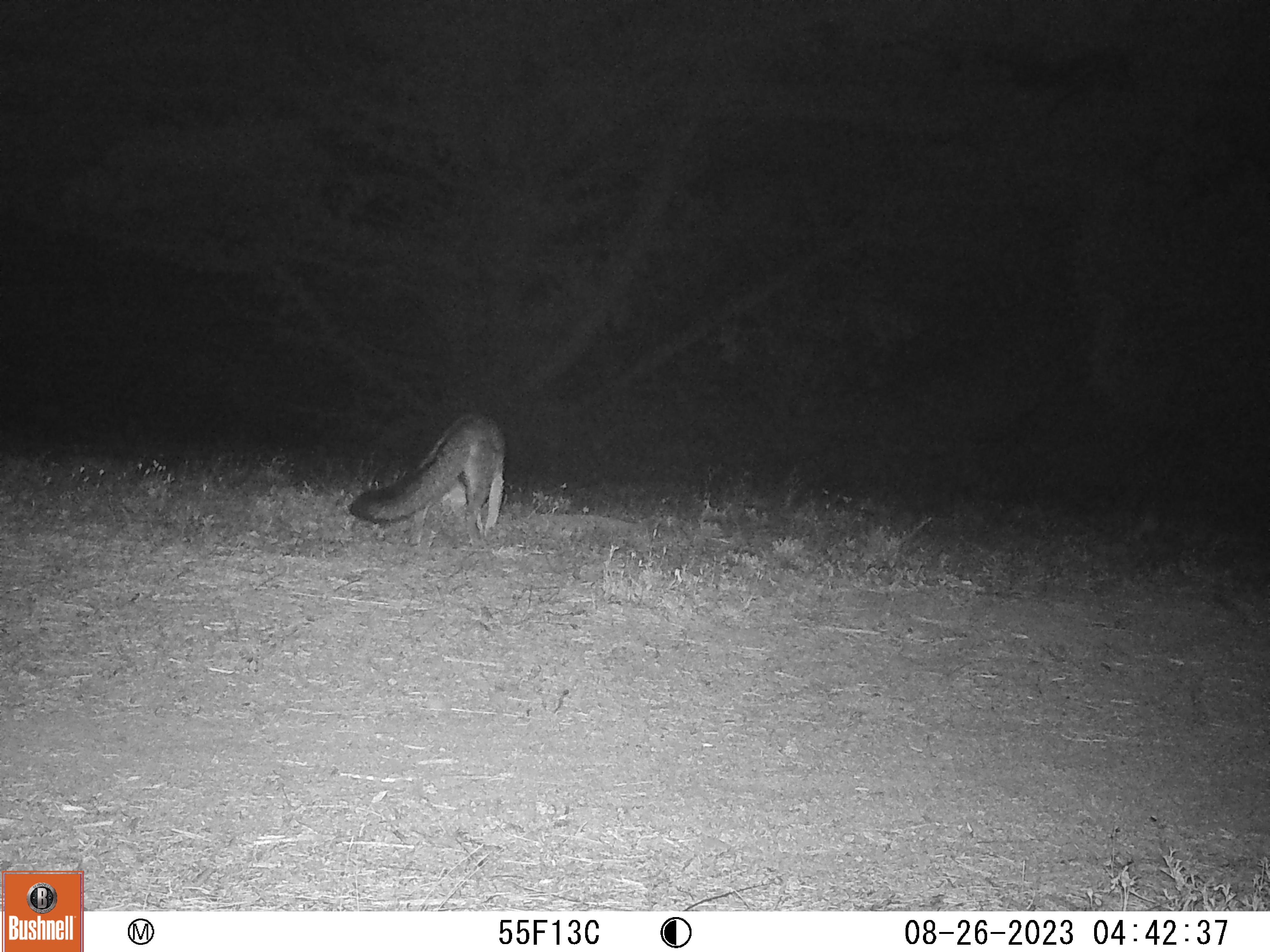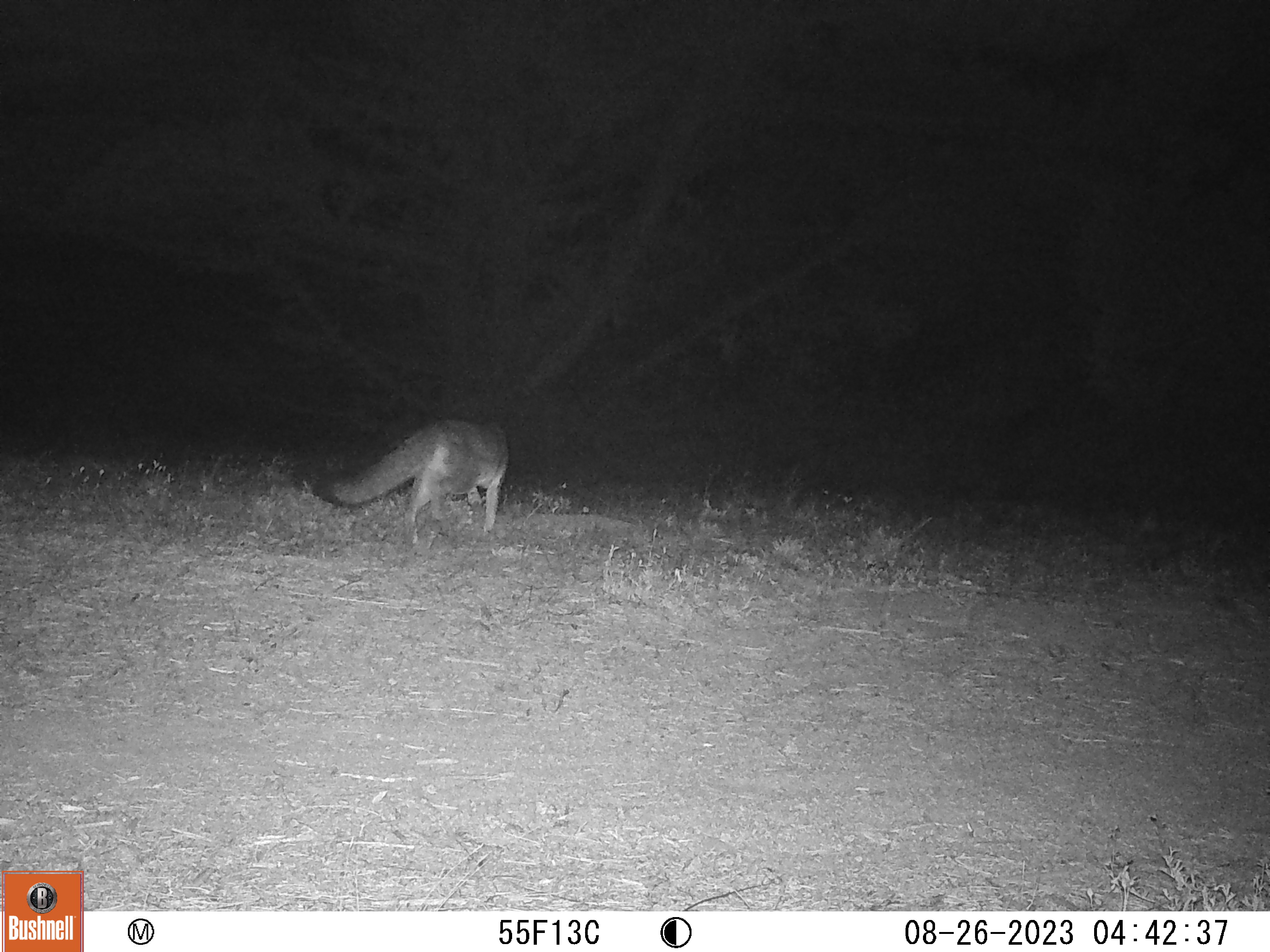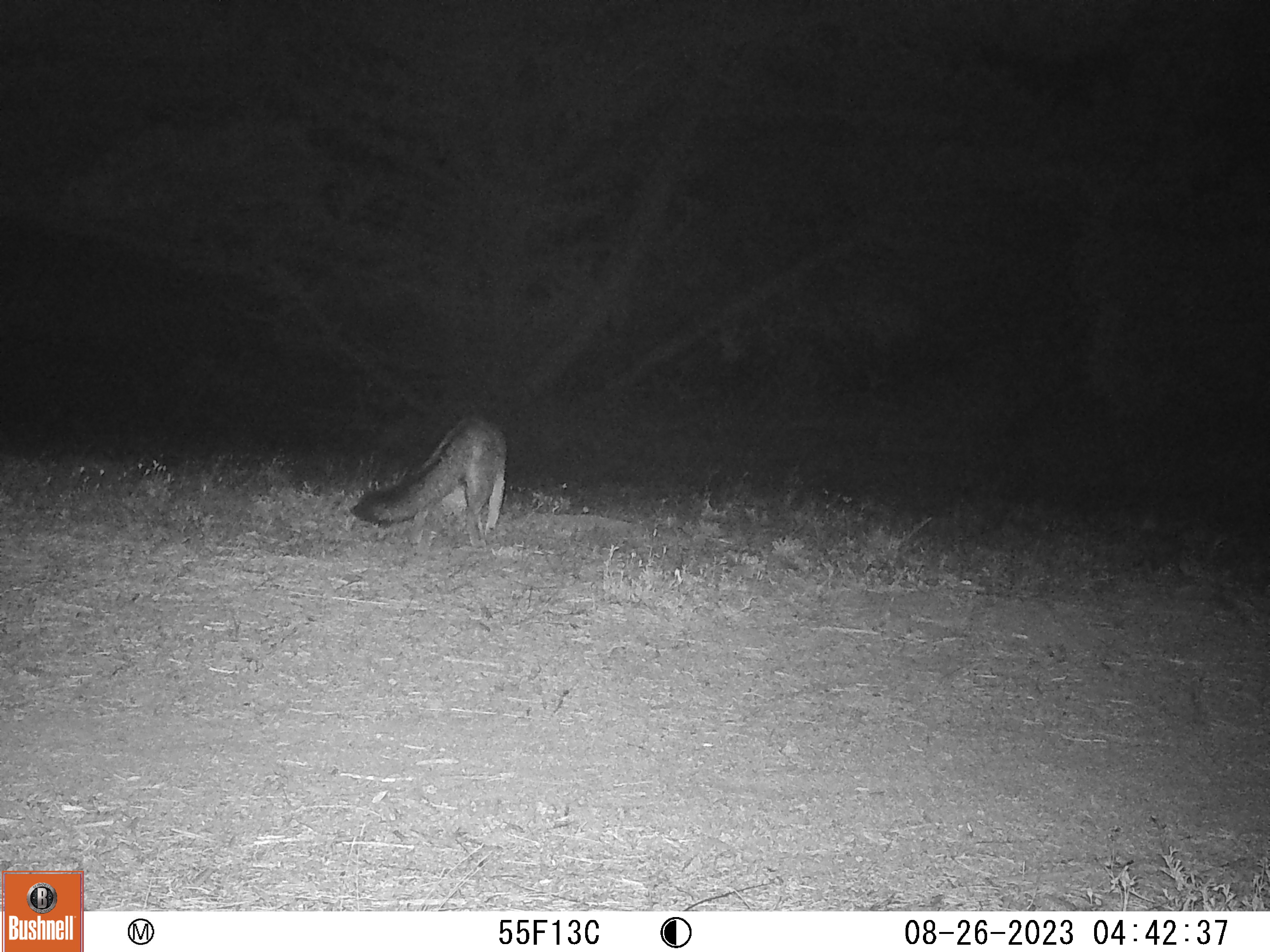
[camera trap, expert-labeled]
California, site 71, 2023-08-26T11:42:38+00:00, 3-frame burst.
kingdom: Animalia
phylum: Chordata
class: Mammalia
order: Carnivora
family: Canidae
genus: Urocyon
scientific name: Urocyon cinereoargenteus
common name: gray fox